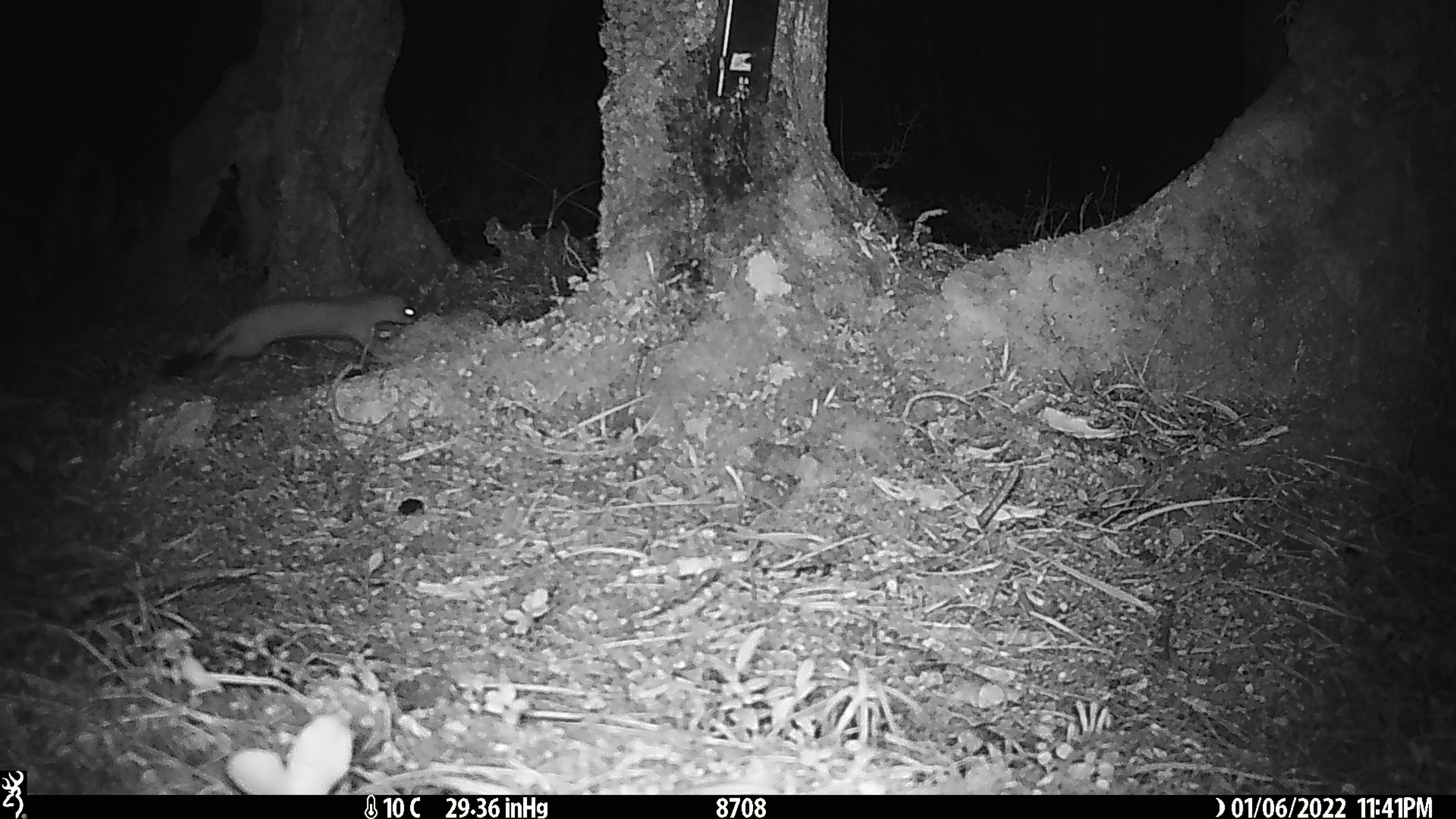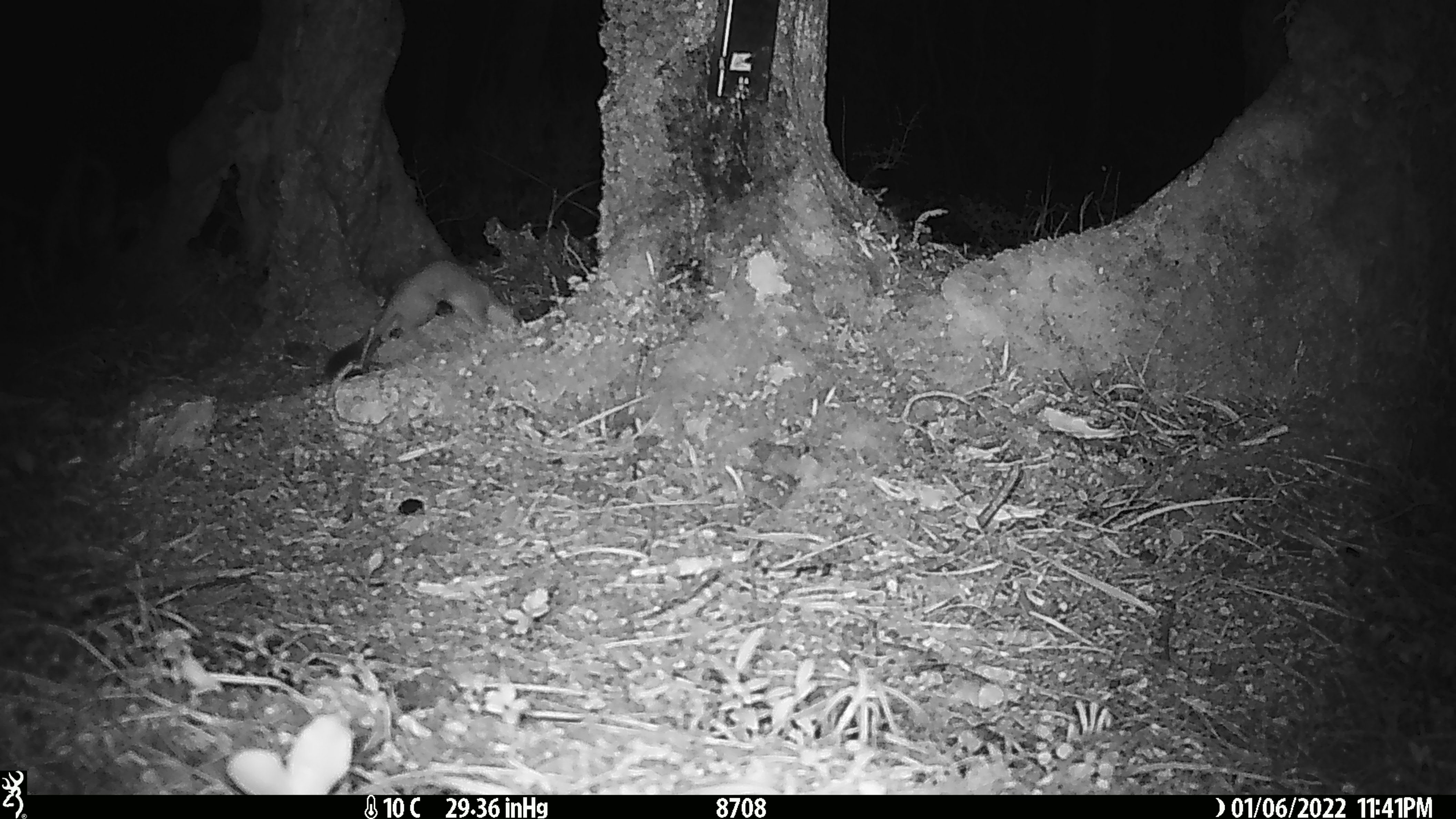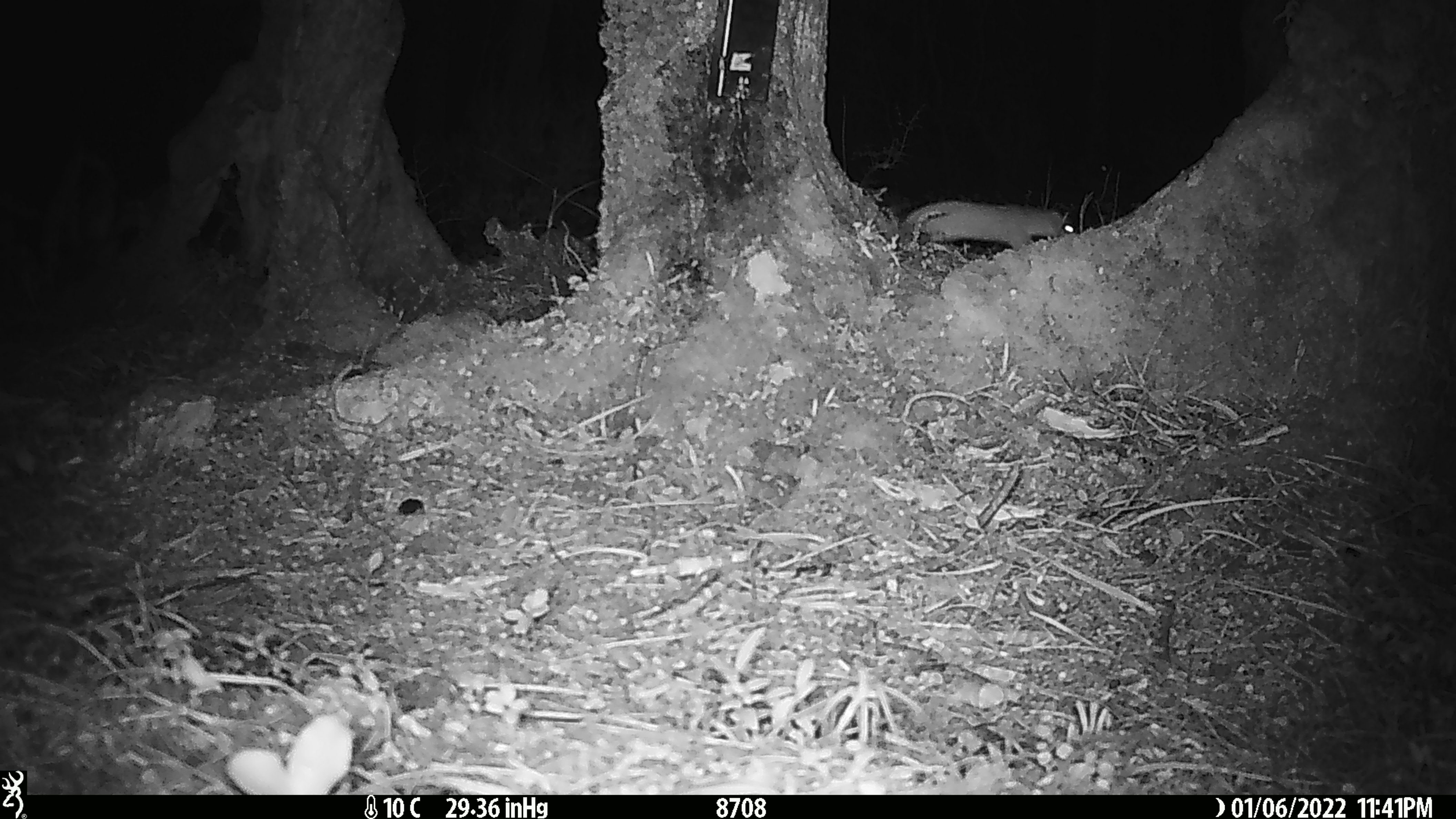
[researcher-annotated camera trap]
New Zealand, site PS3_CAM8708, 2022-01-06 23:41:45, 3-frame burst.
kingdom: Animalia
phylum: Chordata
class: Mammalia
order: Carnivora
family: Mustelidae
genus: Mustela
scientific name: Mustela erminea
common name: stoat